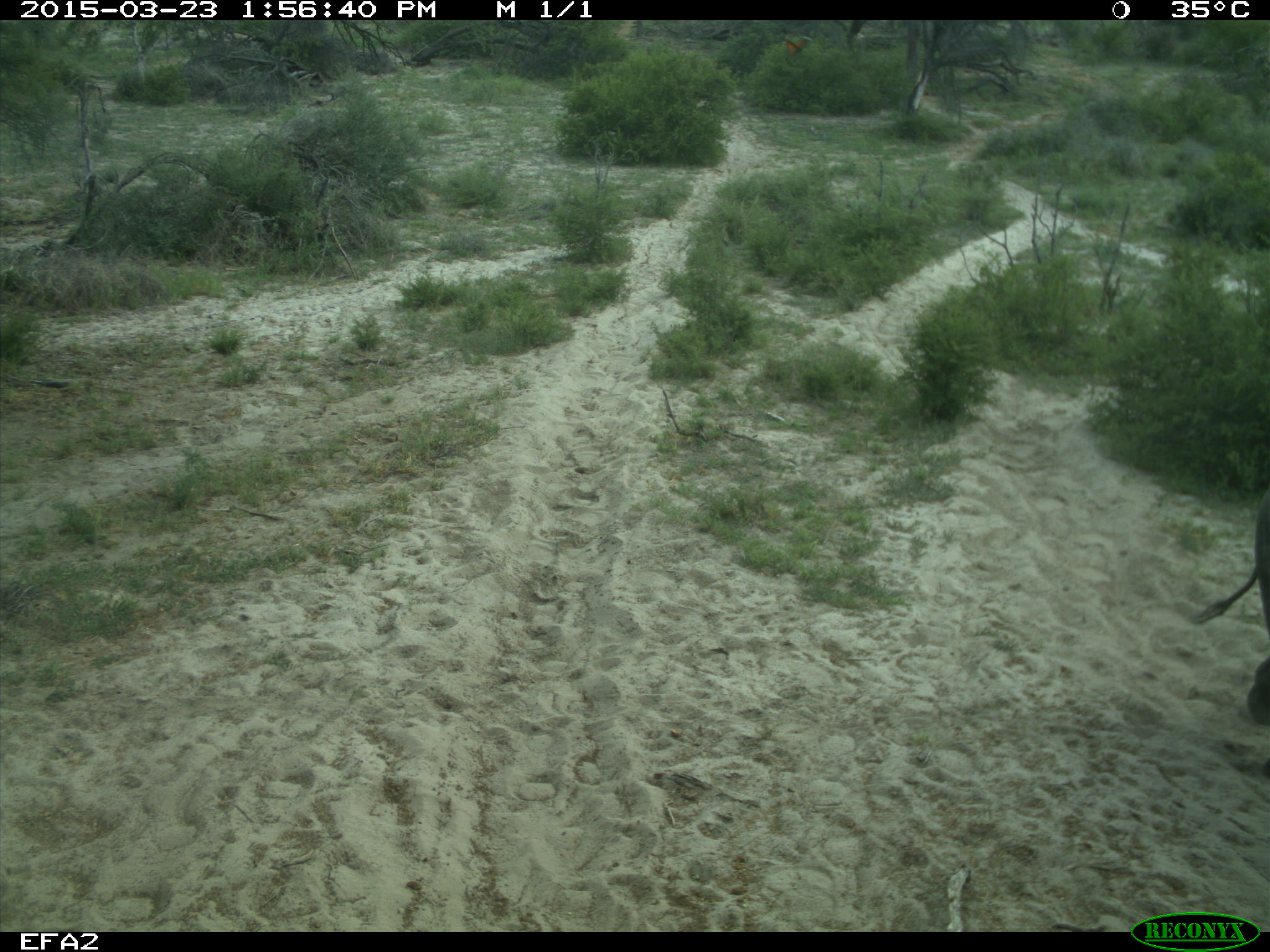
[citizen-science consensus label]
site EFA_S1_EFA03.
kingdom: Animalia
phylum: Chordata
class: Mammalia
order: Proboscidea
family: Elephantidae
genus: Loxodonta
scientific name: Loxodonta africana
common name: african bush elephant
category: elephant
Elephant (african bush elephant) (Loxodonta africana), count 1. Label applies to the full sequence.